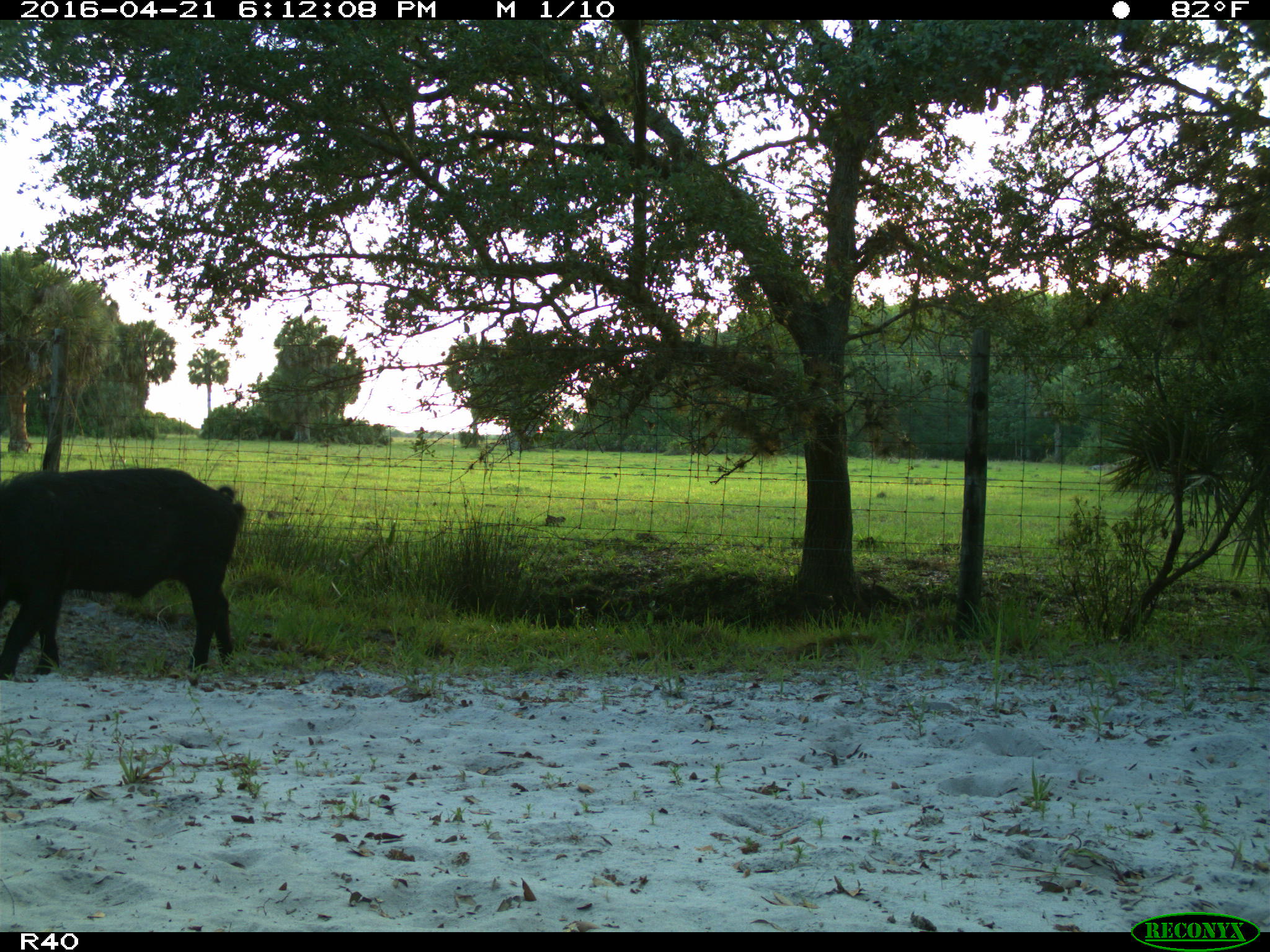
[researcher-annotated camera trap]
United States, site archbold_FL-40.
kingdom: Animalia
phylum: Chordata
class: Mammalia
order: Artiodactyla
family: Suidae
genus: Sus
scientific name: Sus scrofa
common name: wild boar